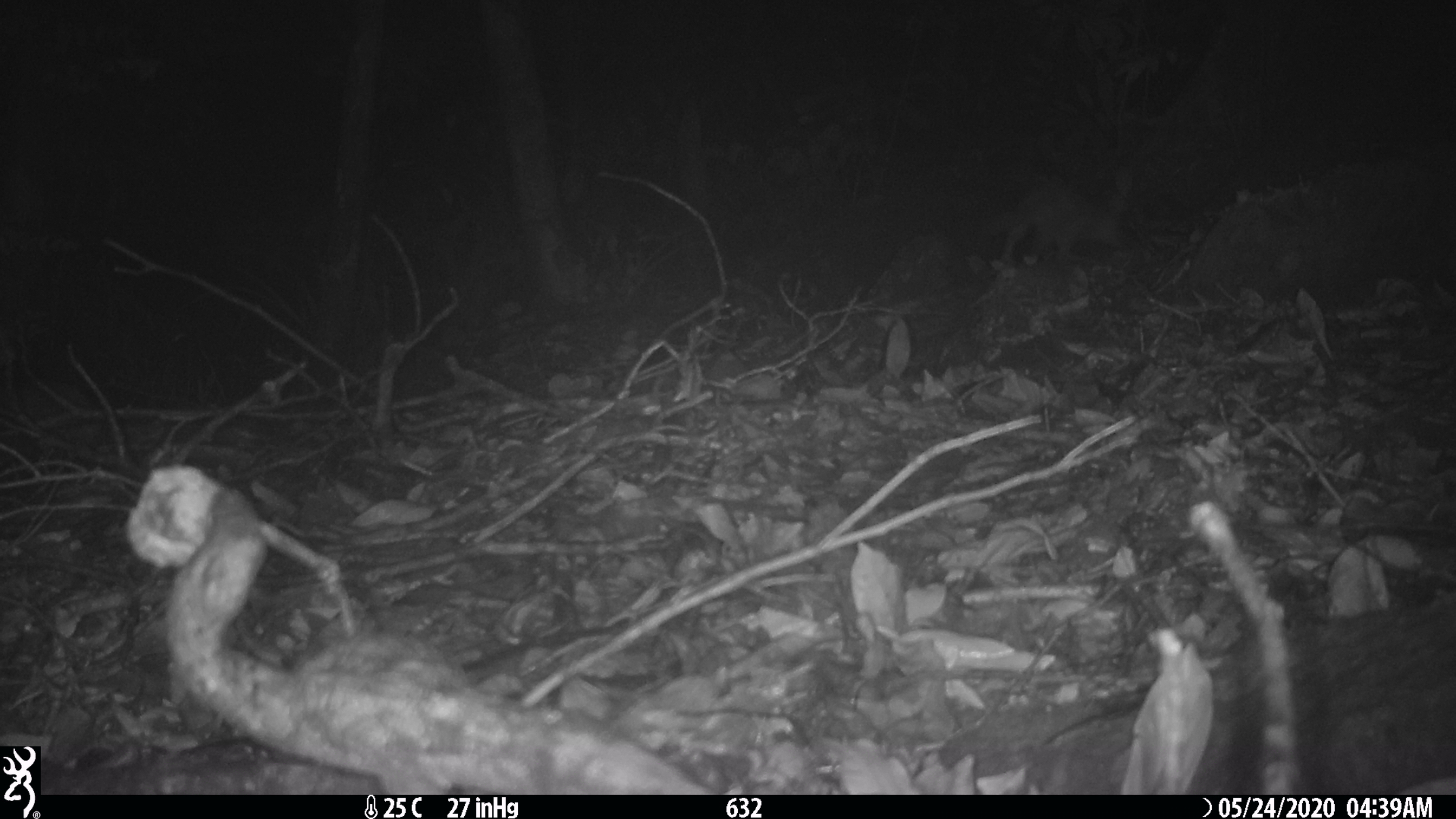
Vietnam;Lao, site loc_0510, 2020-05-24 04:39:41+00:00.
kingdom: Animalia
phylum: Chordata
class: Mammalia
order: Carnivora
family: Mustelidae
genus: Melogale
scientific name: Melogale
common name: ferret badger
Ferret badger (Melogale). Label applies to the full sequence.